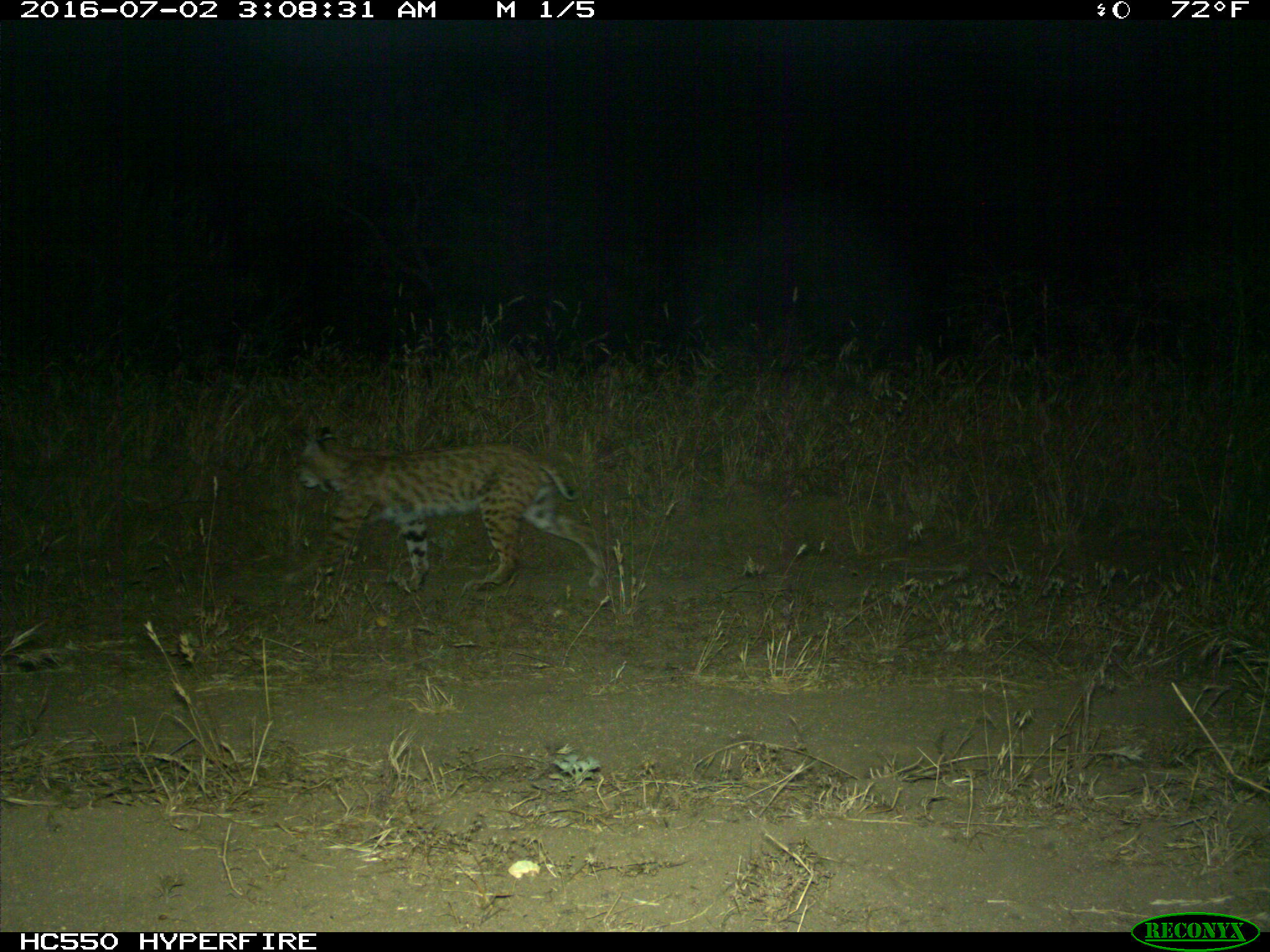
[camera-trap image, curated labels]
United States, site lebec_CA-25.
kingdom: Animalia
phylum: Chordata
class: Mammalia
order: Carnivora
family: Felidae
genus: Lynx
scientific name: Lynx rufus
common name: bobcat